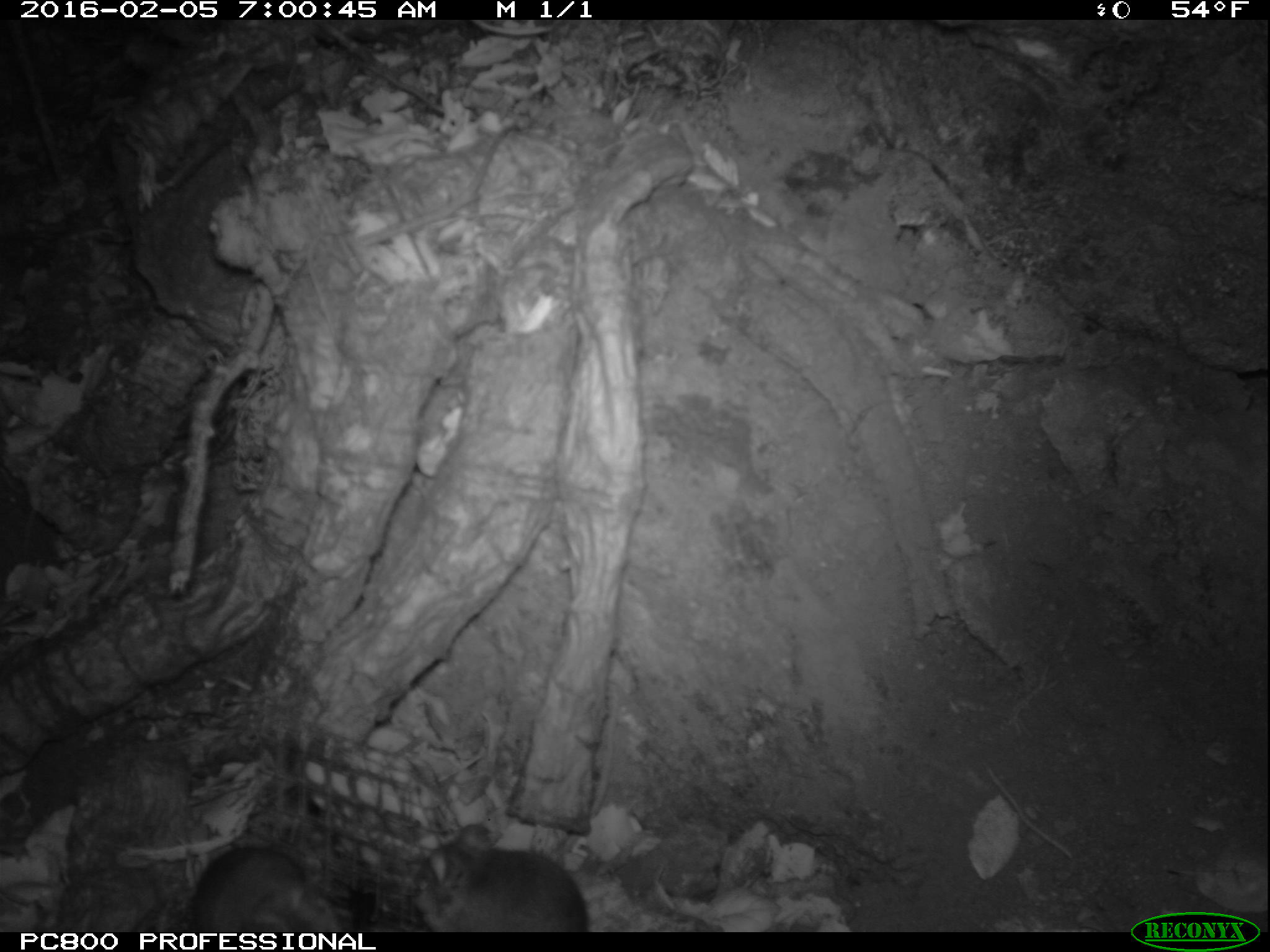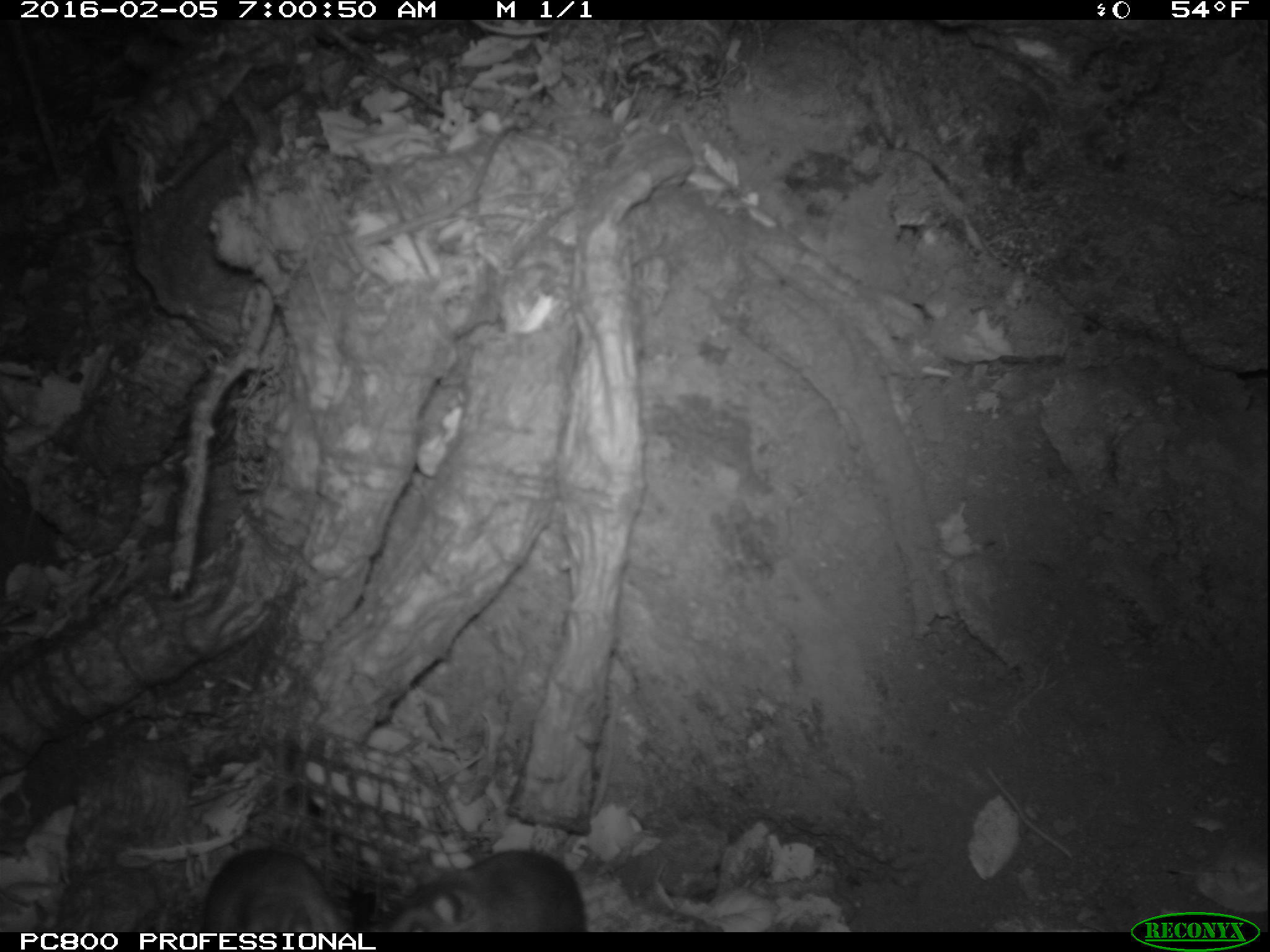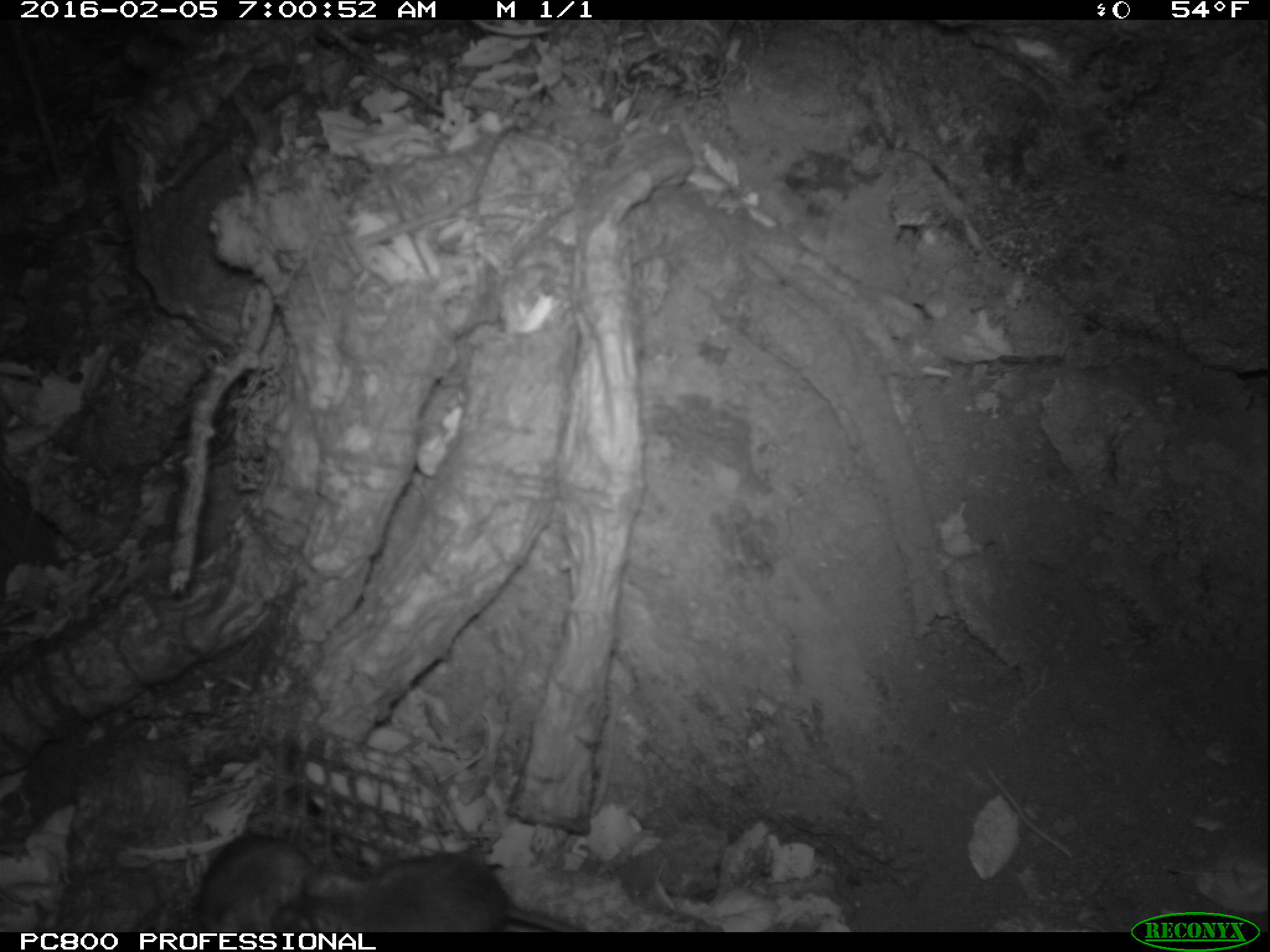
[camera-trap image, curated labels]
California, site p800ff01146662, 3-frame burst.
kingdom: Animalia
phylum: Chordata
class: Mammalia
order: Rodentia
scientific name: Rodentia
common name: rodent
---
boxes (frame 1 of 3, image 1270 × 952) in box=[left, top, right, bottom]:
rodent: box=[411, 823, 587, 932]; box=[191, 848, 353, 932]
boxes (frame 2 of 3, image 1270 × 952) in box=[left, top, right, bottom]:
rodent: box=[386, 848, 587, 932]; box=[199, 849, 352, 932]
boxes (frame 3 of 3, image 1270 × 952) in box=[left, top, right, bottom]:
rodent: box=[311, 849, 588, 929]; box=[199, 829, 338, 932]